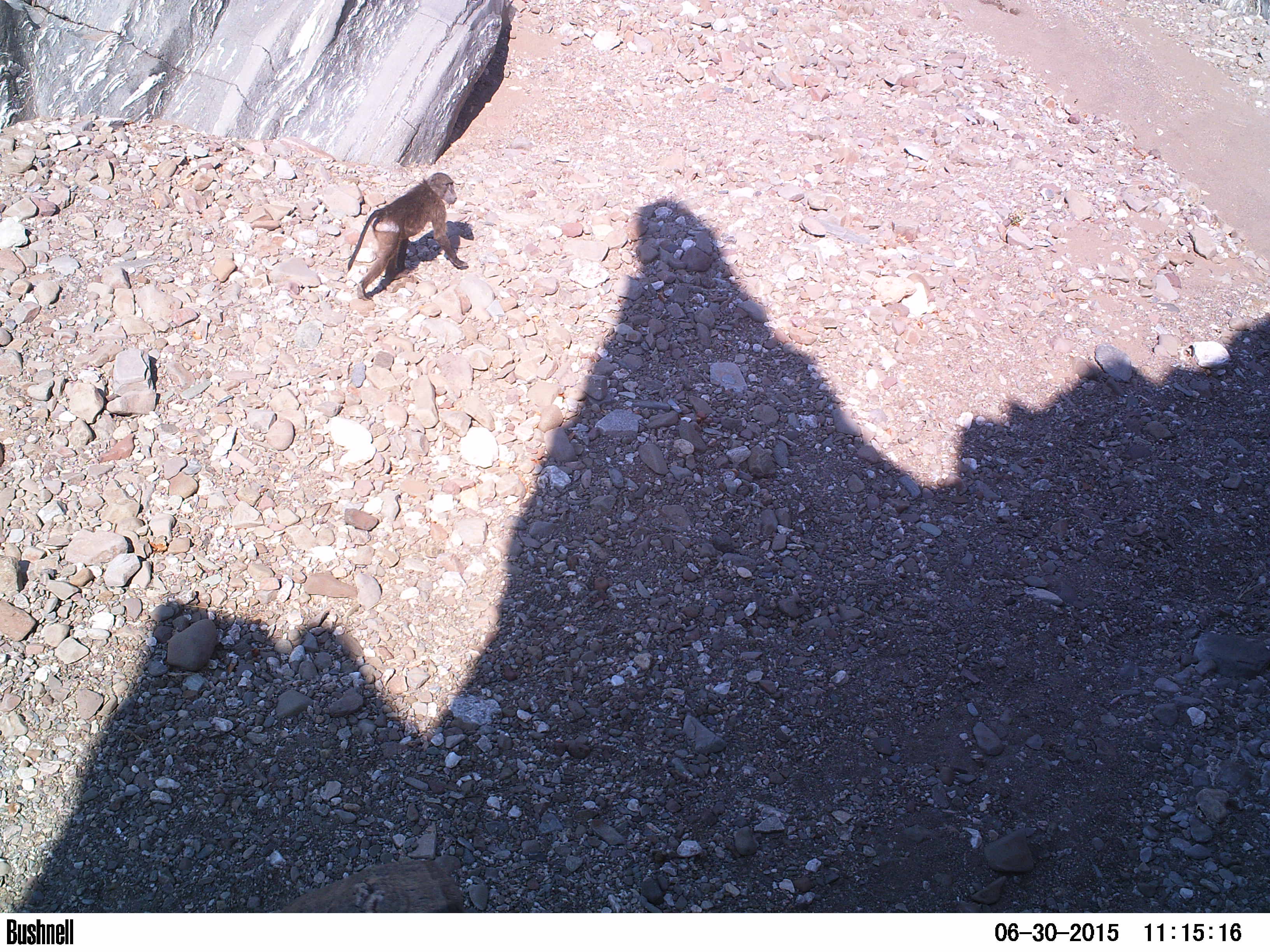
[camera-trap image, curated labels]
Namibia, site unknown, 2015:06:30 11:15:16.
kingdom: Animalia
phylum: Chordata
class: Mammalia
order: Primates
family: Cercopithecidae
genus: Papio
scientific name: Papio anubis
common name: olive baboon